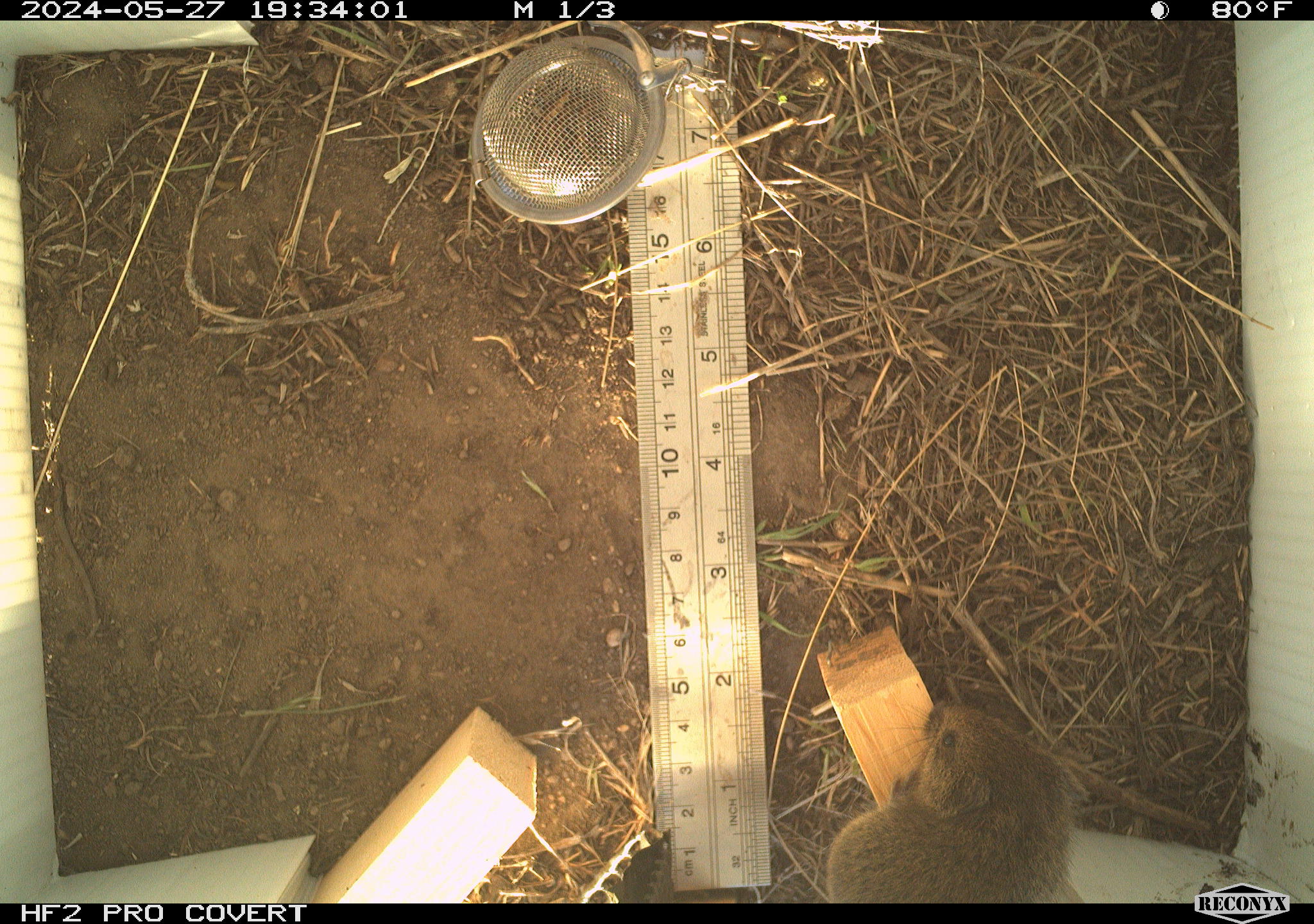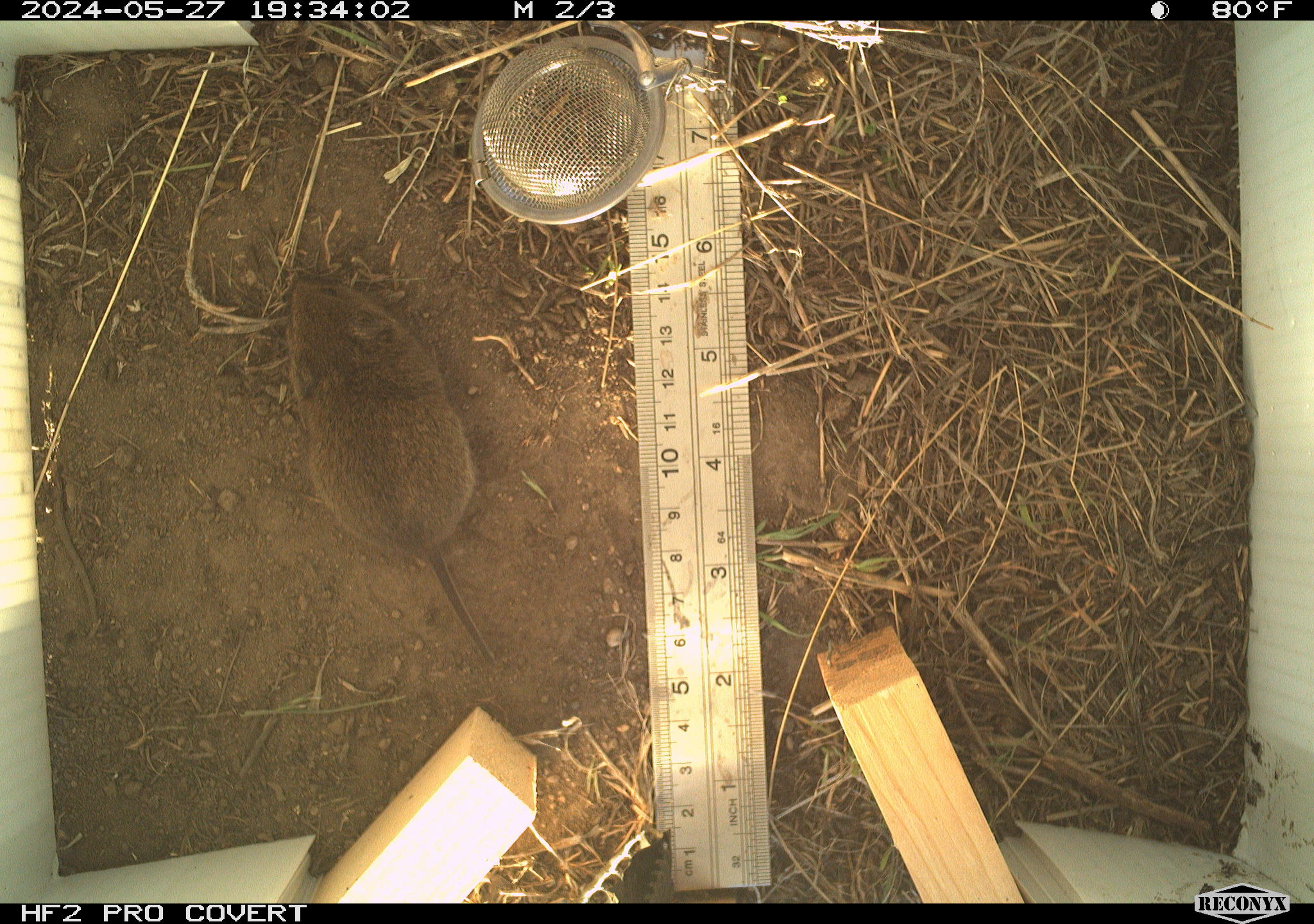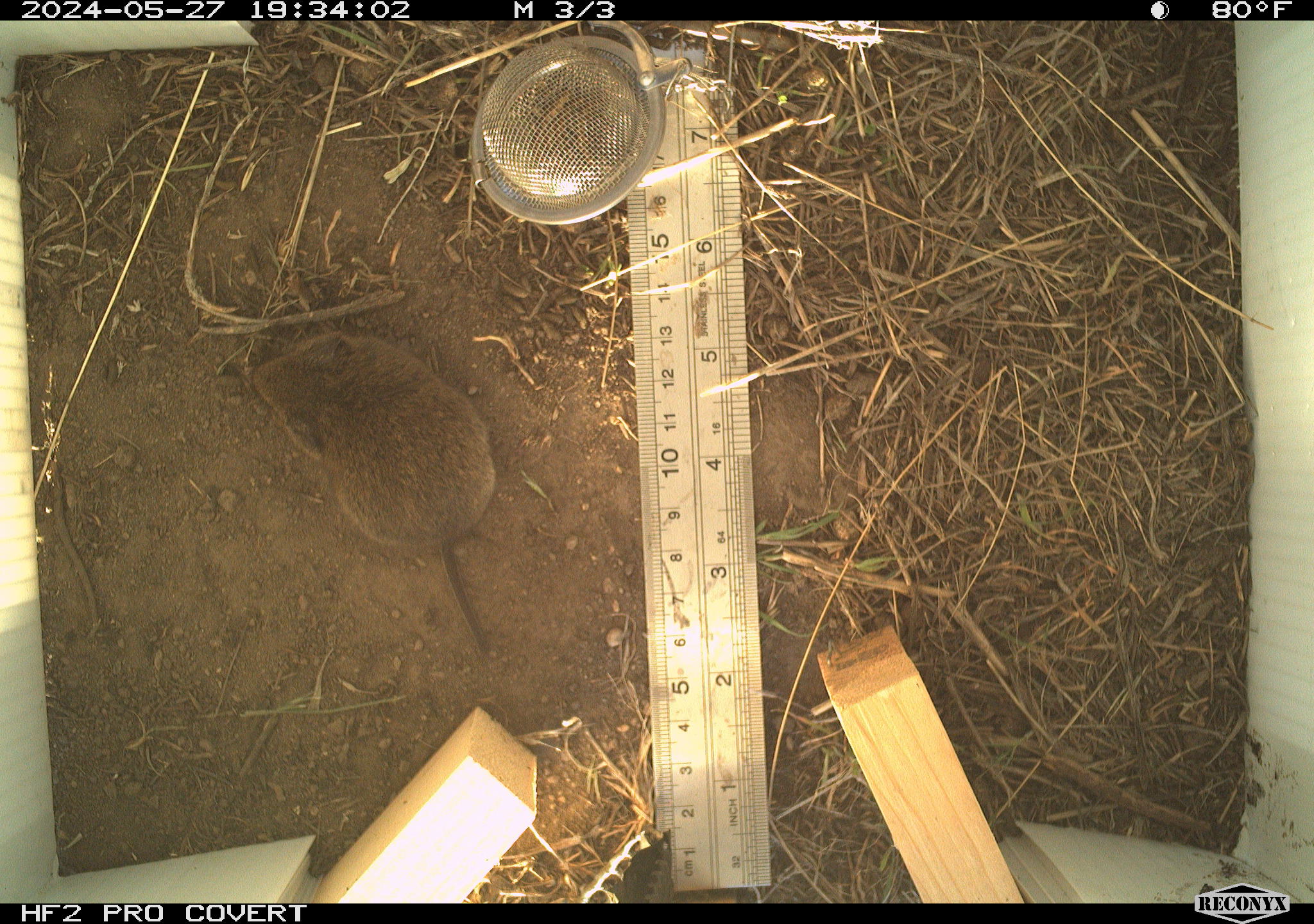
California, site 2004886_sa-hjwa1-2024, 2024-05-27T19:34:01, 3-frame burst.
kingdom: Animalia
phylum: Chordata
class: Mammalia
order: Rodentia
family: Cricetidae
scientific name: Cricetidae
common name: hamsters, voles, lemmings, and allies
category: cricetidae family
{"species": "cricetidae family (hamsters, voles, lemmings, and allies) (Cricetidae)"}